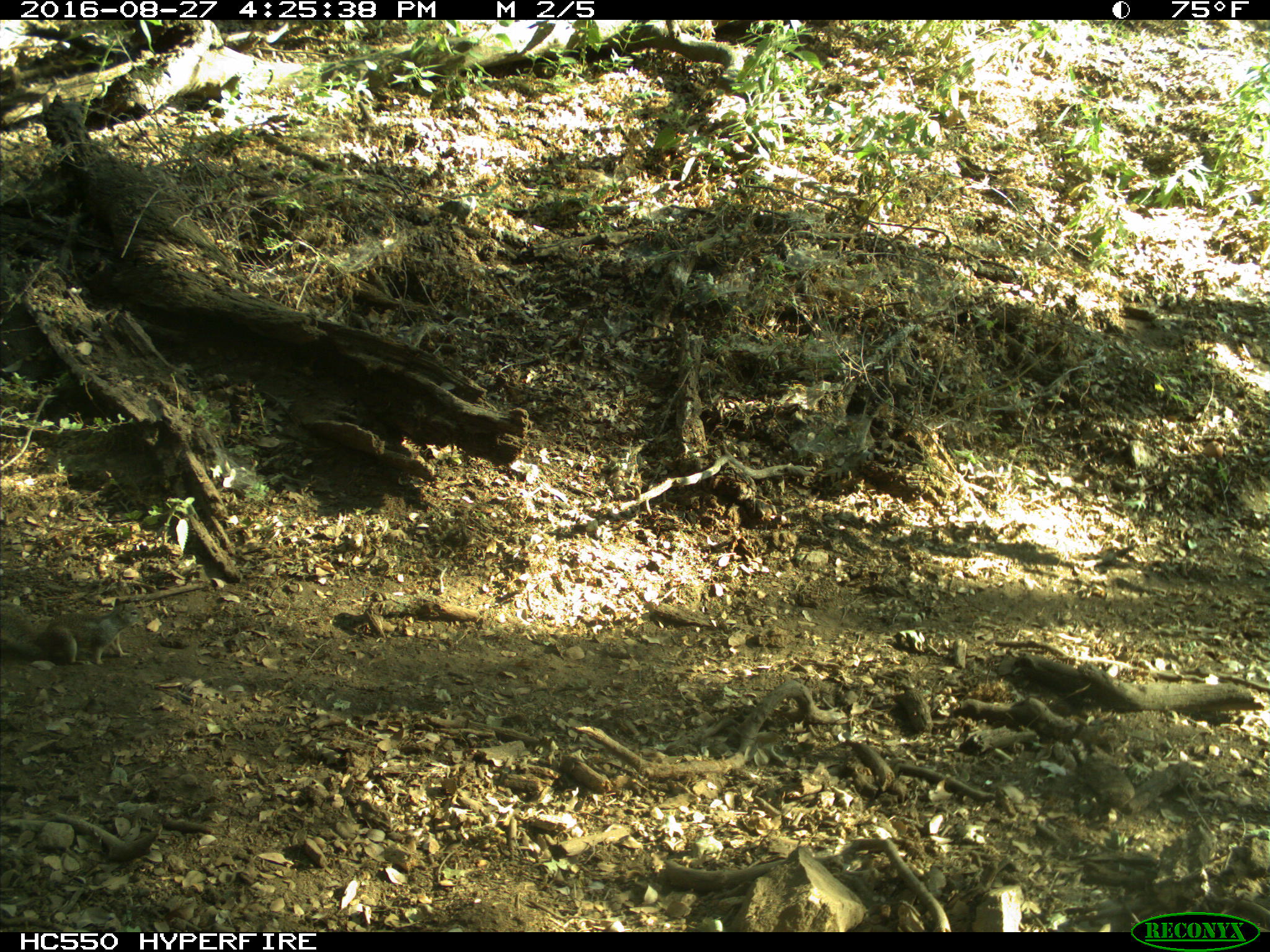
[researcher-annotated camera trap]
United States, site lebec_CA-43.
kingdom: Animalia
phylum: Chordata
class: Mammalia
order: Rodentia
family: Sciuridae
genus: Otospermophilus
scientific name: Otospermophilus beecheyi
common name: california ground squirrel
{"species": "Otospermophilus beecheyi (california ground squirrel)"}